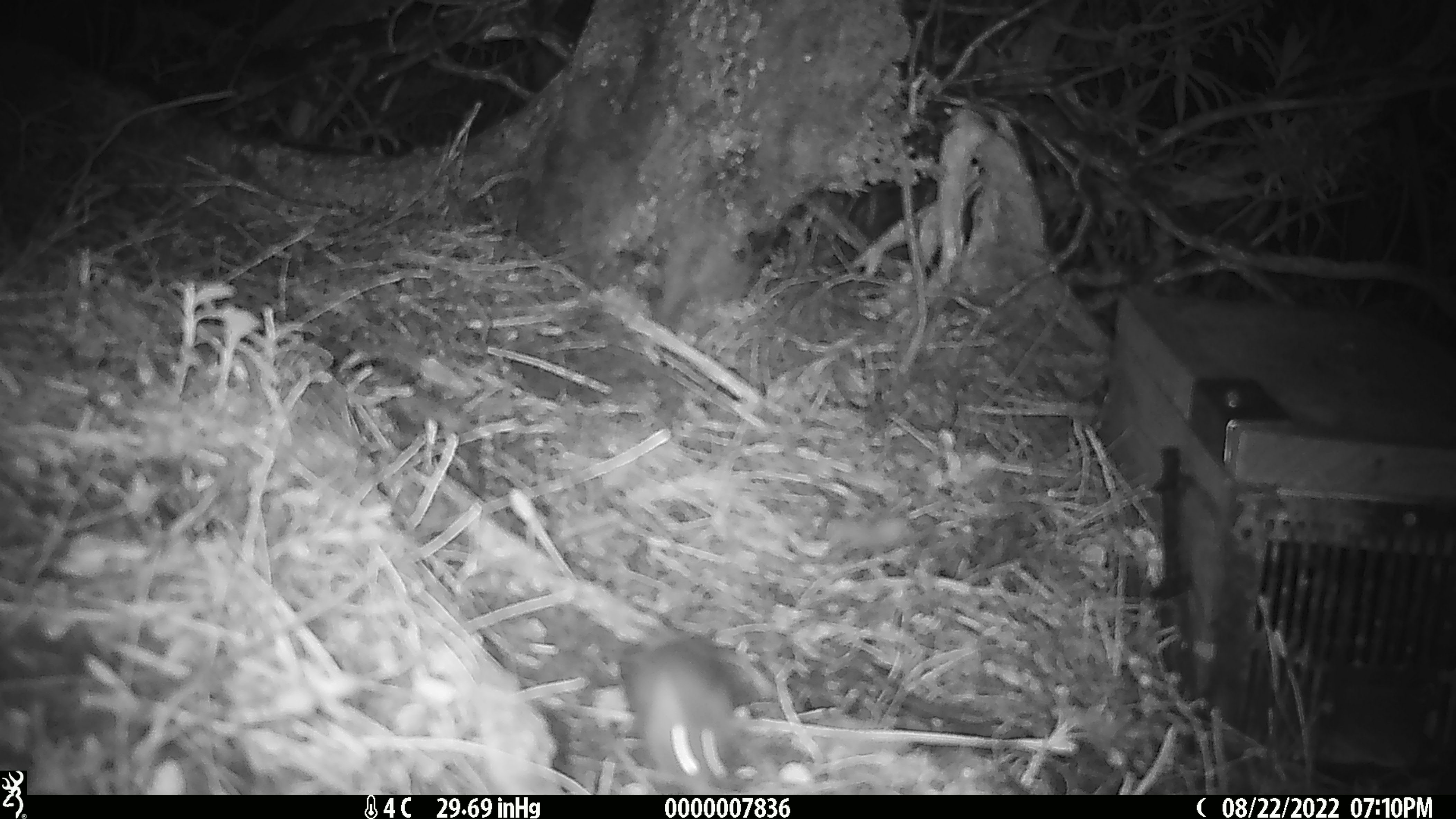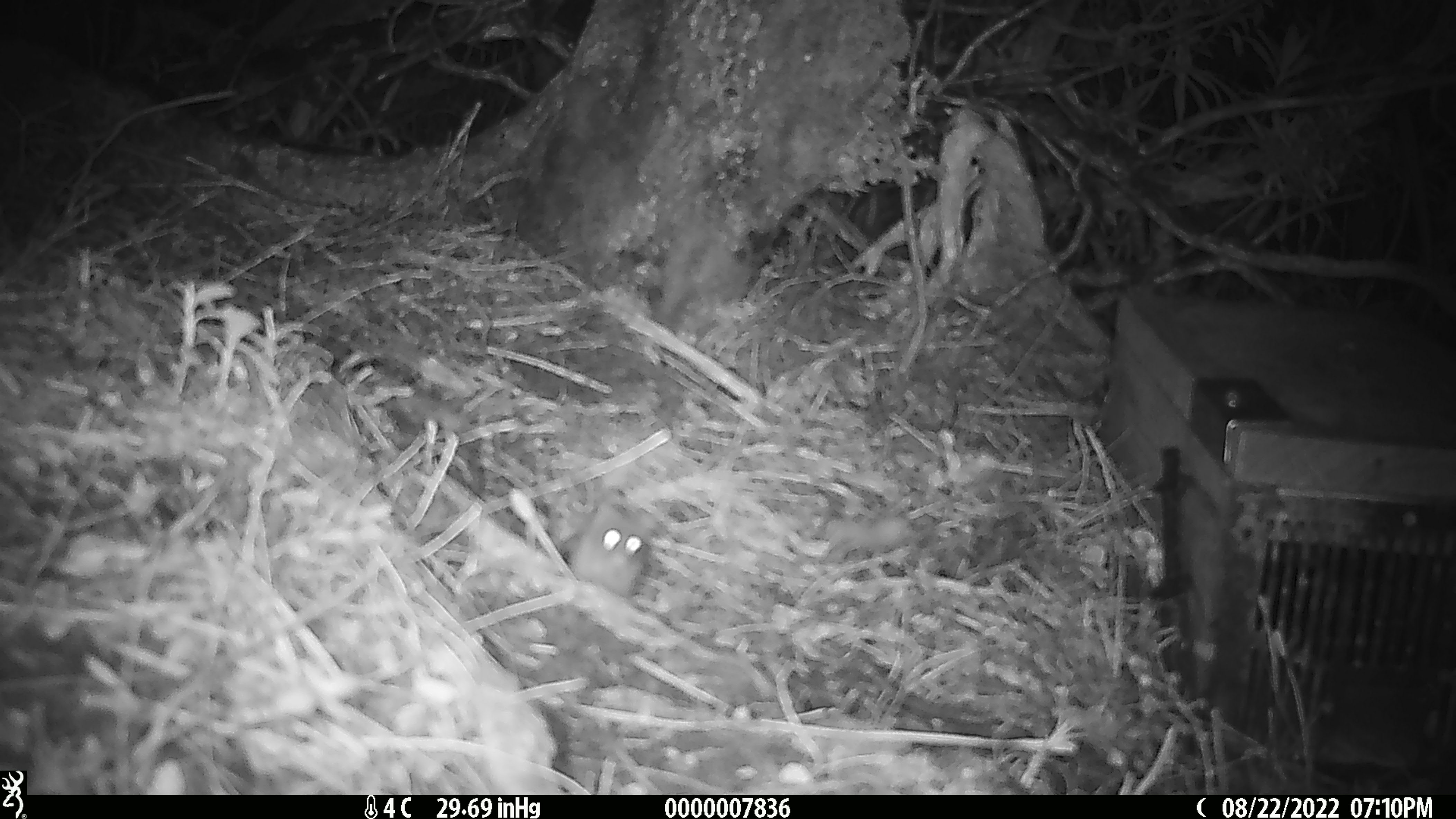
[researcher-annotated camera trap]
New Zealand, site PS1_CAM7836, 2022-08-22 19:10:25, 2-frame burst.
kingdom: Animalia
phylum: Chordata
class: Mammalia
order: Rodentia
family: Muridae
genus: Mus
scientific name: Mus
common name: mouse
Mouse (Mus).